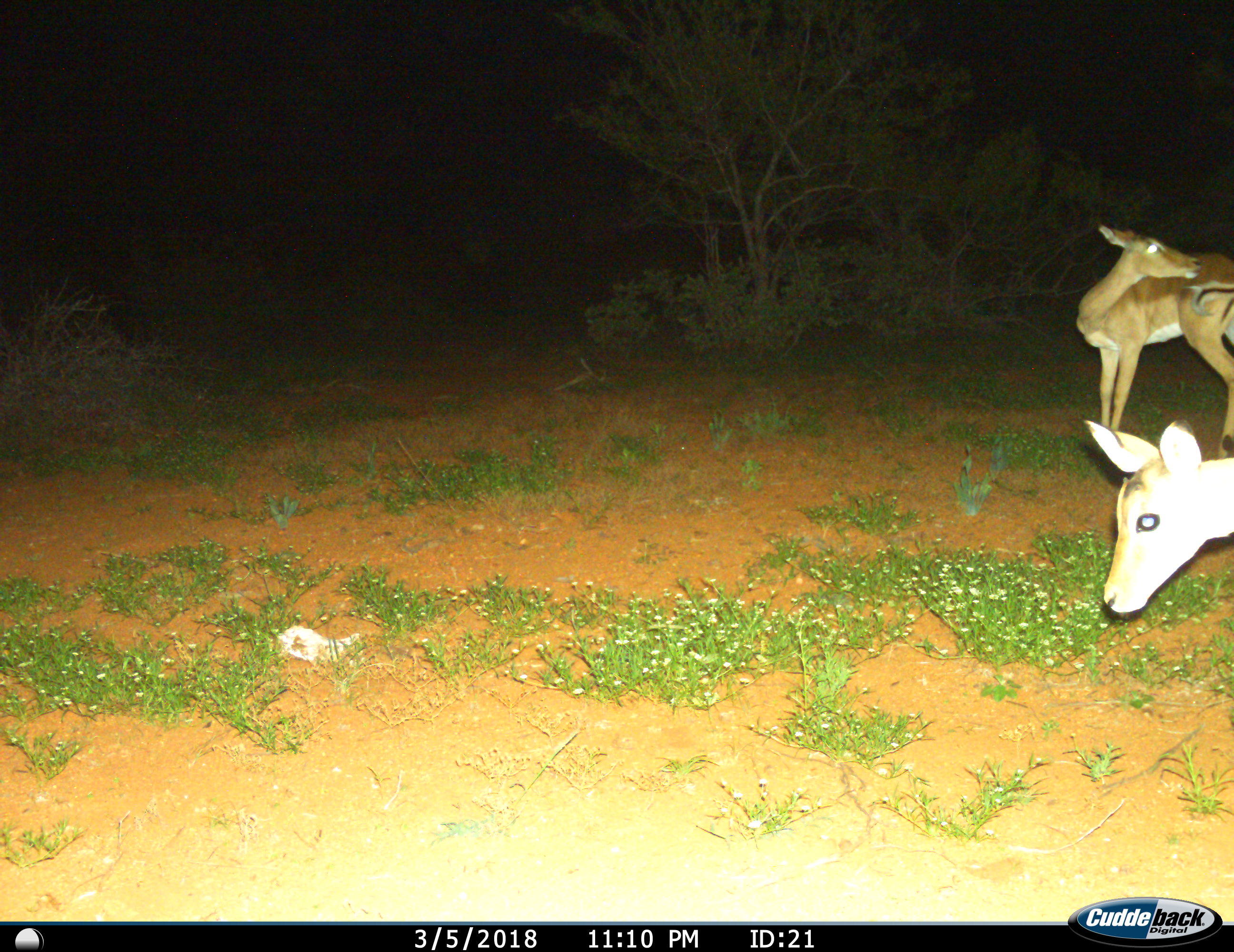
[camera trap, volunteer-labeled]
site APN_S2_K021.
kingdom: Animalia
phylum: Chordata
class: Mammalia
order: Artiodactyla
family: Bovidae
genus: Aepyceros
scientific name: Aepyceros melampus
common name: impala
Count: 2.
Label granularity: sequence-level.